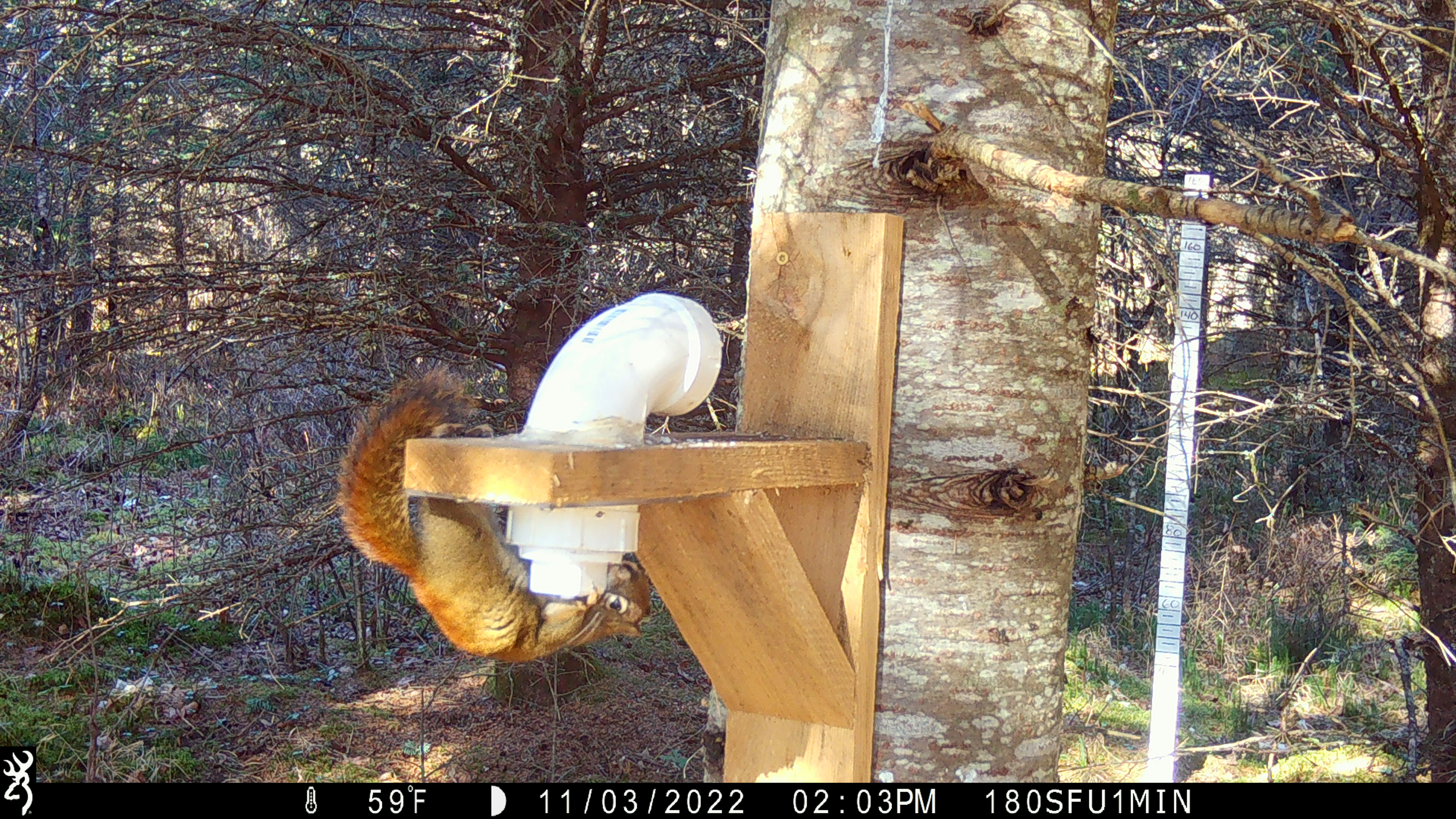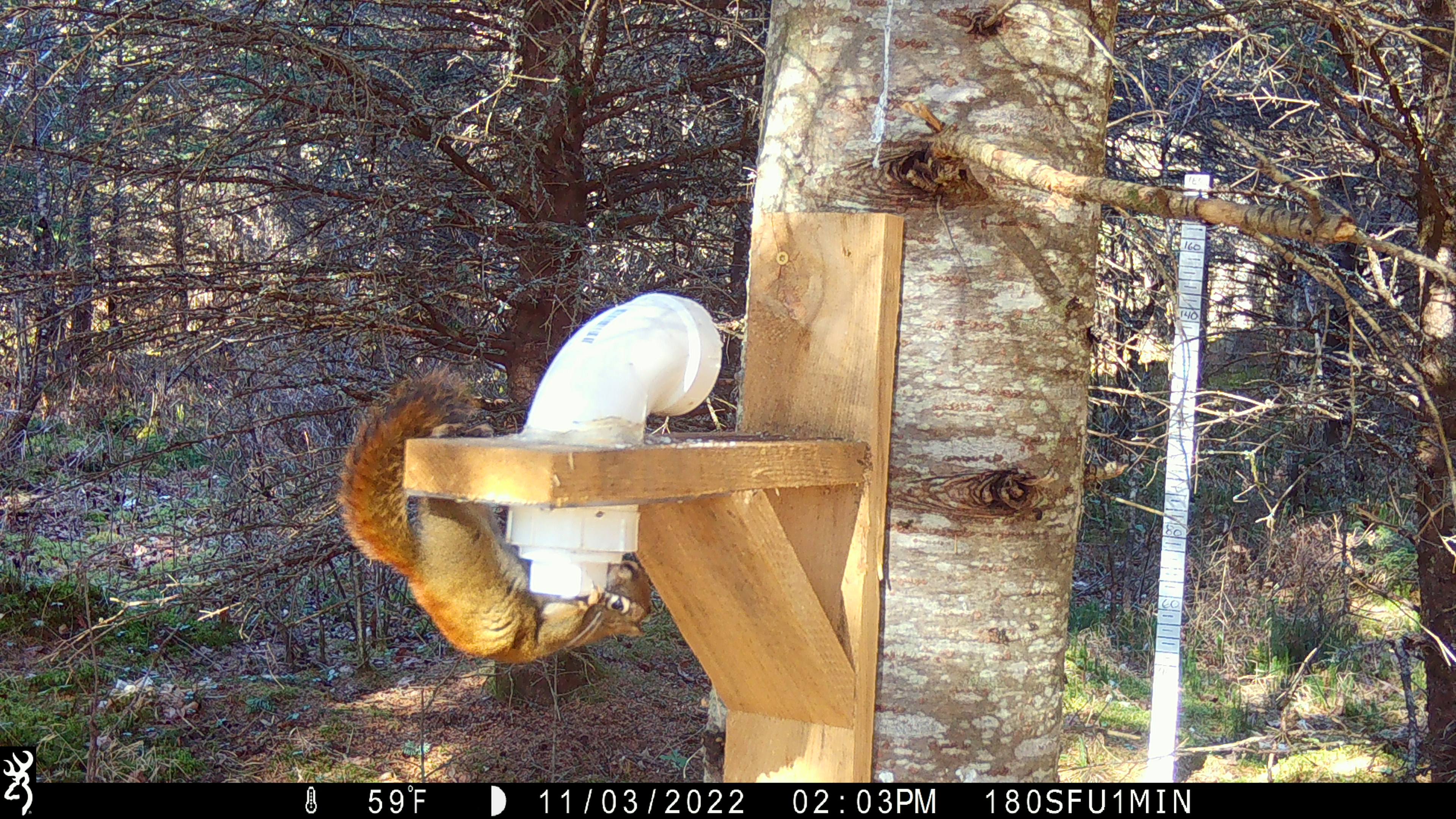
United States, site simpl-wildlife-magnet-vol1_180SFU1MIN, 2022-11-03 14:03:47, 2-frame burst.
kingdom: Animalia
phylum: Chordata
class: Mammalia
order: Rodentia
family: Sciuridae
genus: Tamiasciurus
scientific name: Tamiasciurus hudsonicus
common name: red squirrel